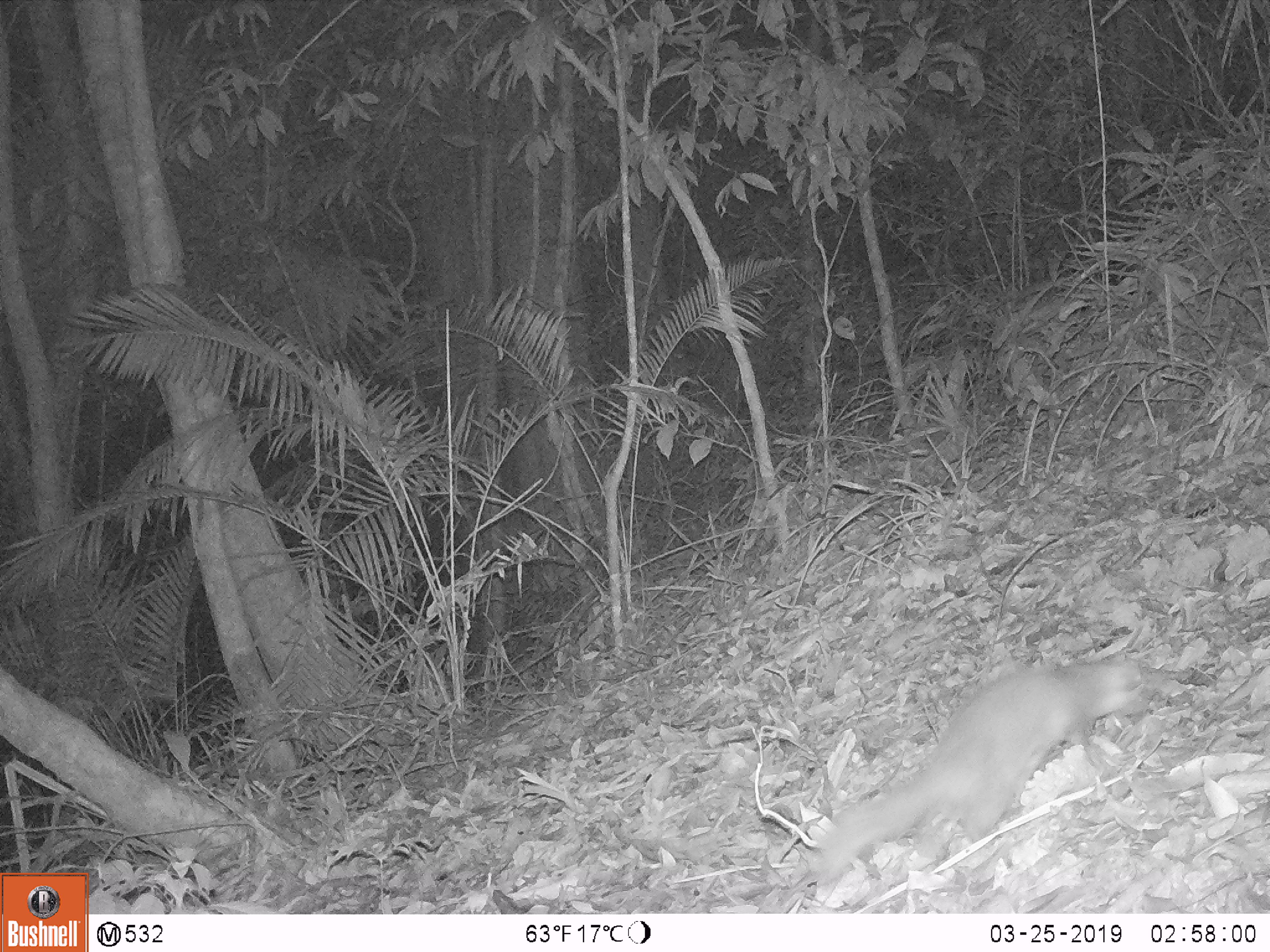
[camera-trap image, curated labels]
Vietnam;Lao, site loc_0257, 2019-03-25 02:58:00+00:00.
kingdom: Animalia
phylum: Chordata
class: Mammalia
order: Carnivora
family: Mustelidae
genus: Melogale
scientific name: Melogale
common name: ferret badger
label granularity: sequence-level